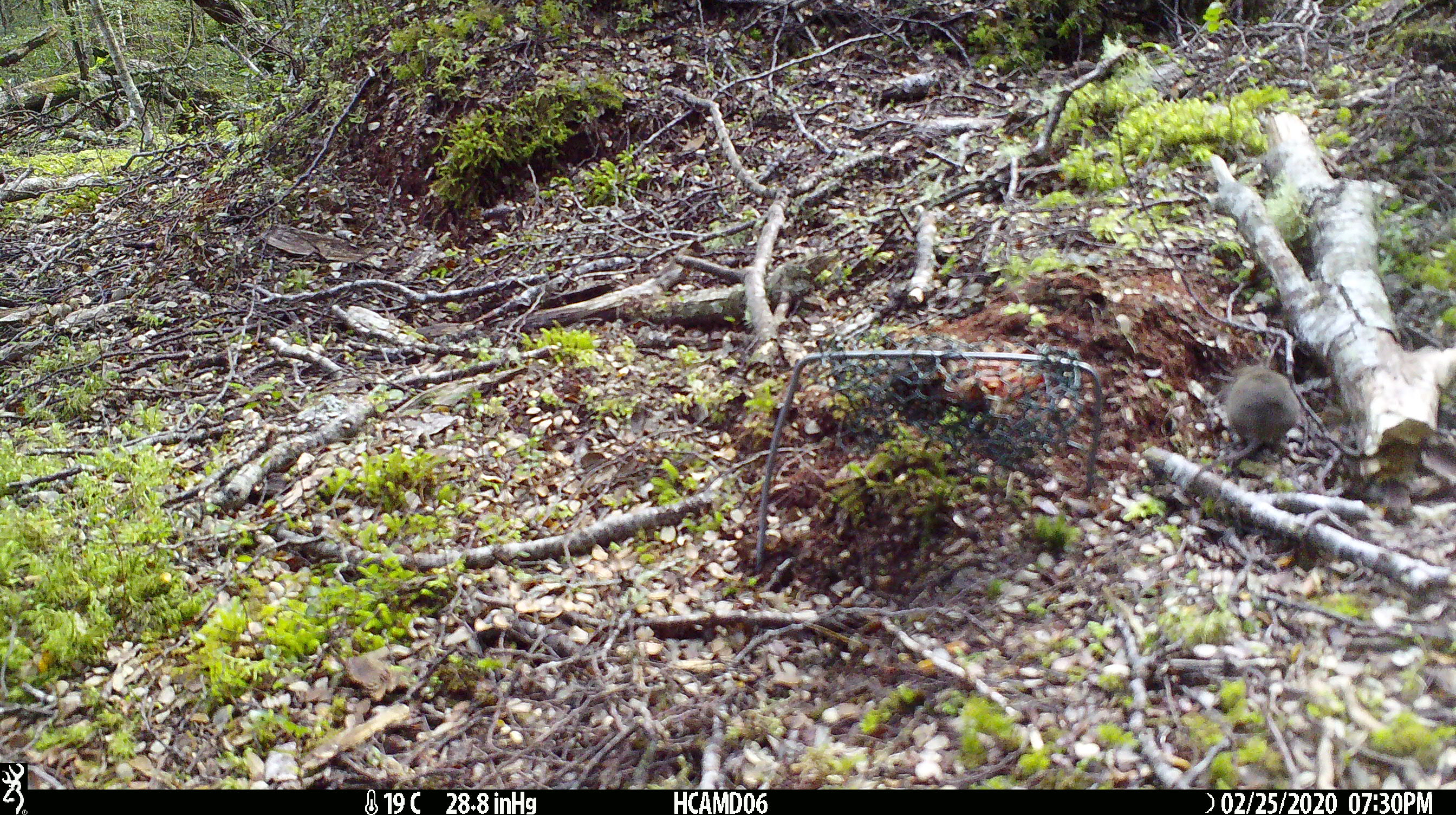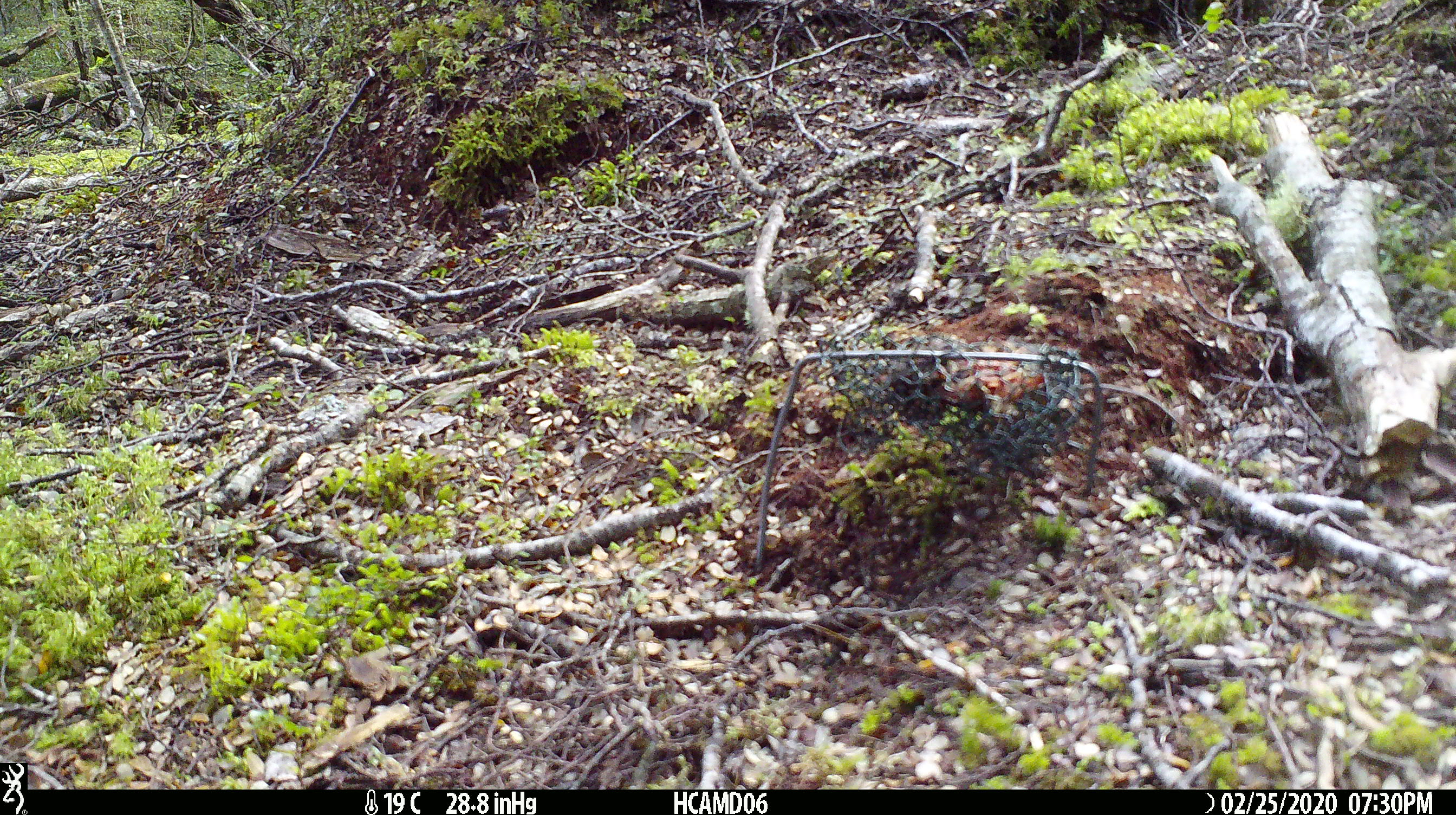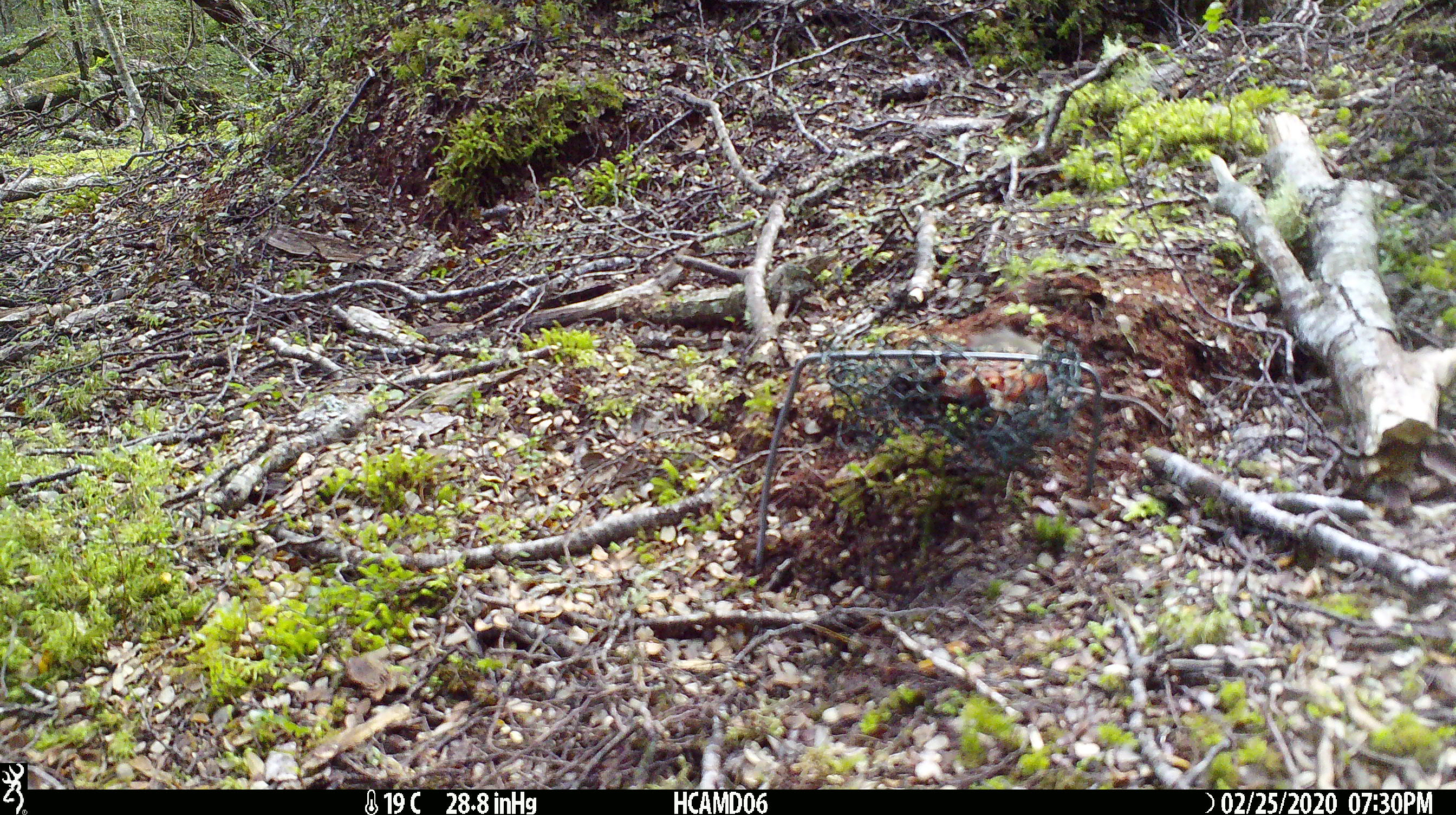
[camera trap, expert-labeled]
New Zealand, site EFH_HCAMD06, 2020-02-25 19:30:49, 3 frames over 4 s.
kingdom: Animalia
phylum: Chordata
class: Mammalia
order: Rodentia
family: Muridae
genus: Mus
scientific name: Mus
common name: mouse